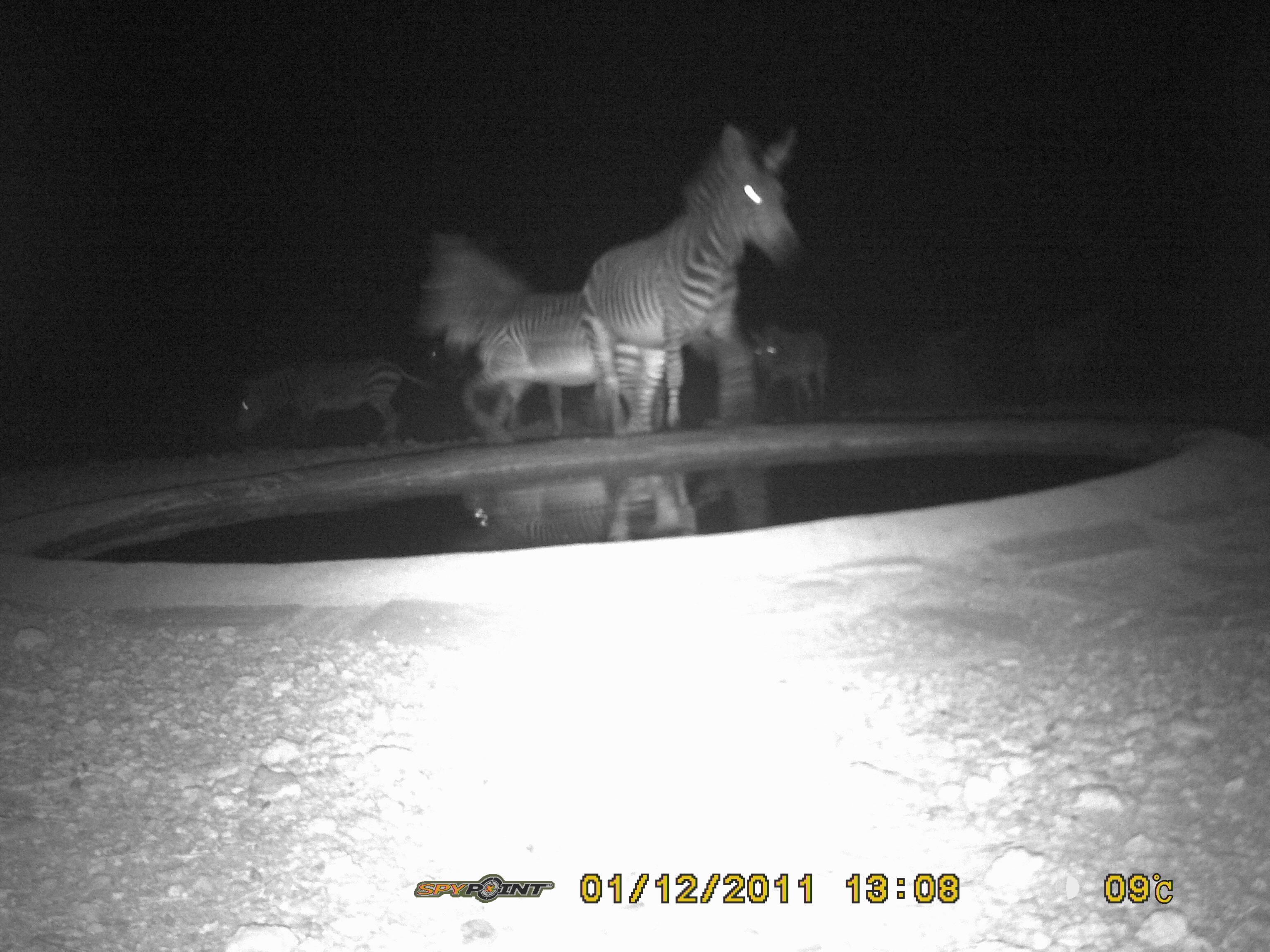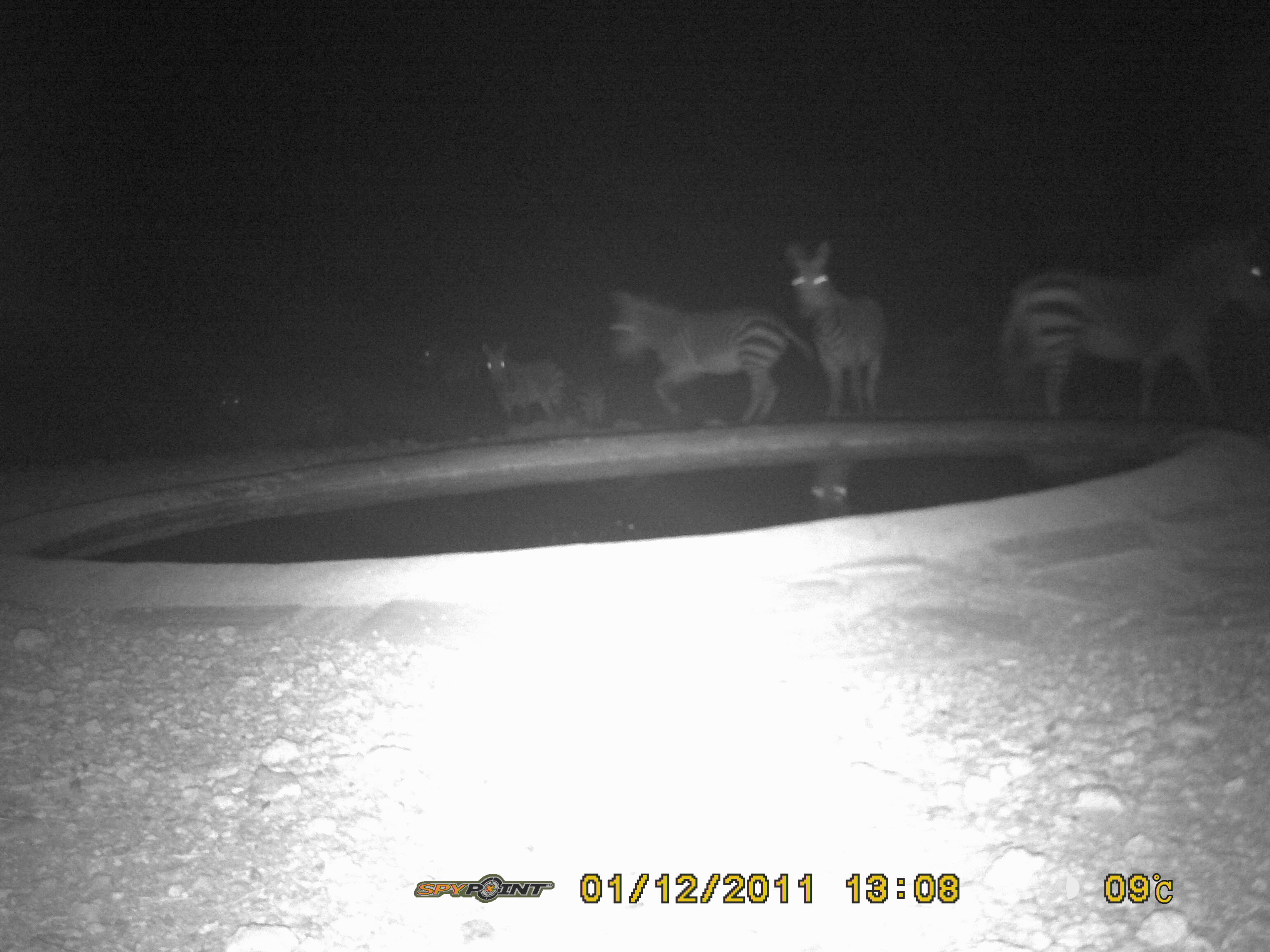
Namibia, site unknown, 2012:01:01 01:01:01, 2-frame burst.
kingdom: Animalia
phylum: Chordata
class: Mammalia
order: Perissodactyla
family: Equidae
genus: Equus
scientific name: Equus zebra hartmannae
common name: hartmann's mountain zebra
Equus zebra hartmannae (hartmann's mountain zebra).